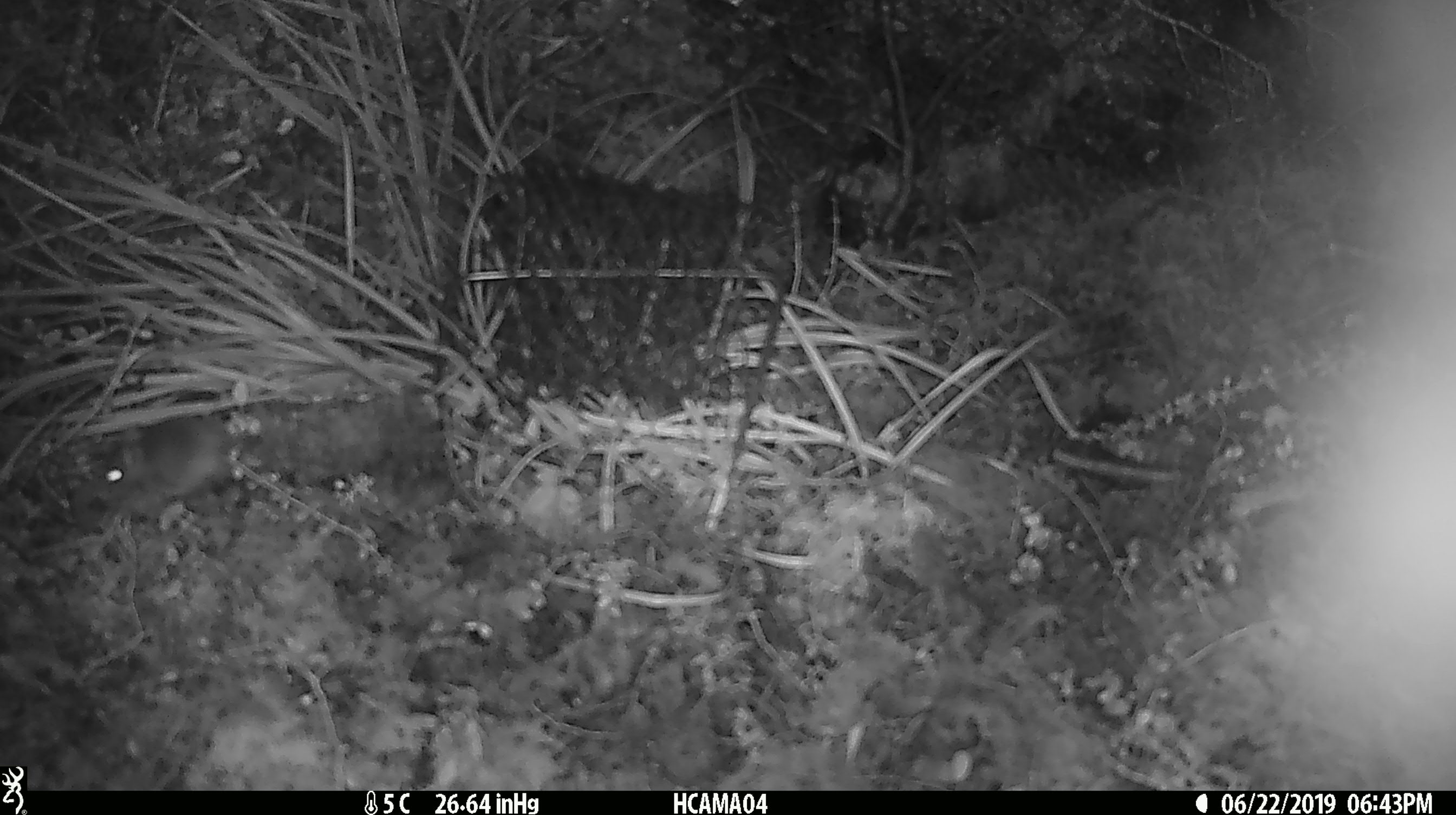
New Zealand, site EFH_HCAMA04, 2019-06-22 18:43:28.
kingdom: Animalia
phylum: Chordata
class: Mammalia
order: Rodentia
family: Muridae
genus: Mus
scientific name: Mus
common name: mouse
Mouse (Mus).